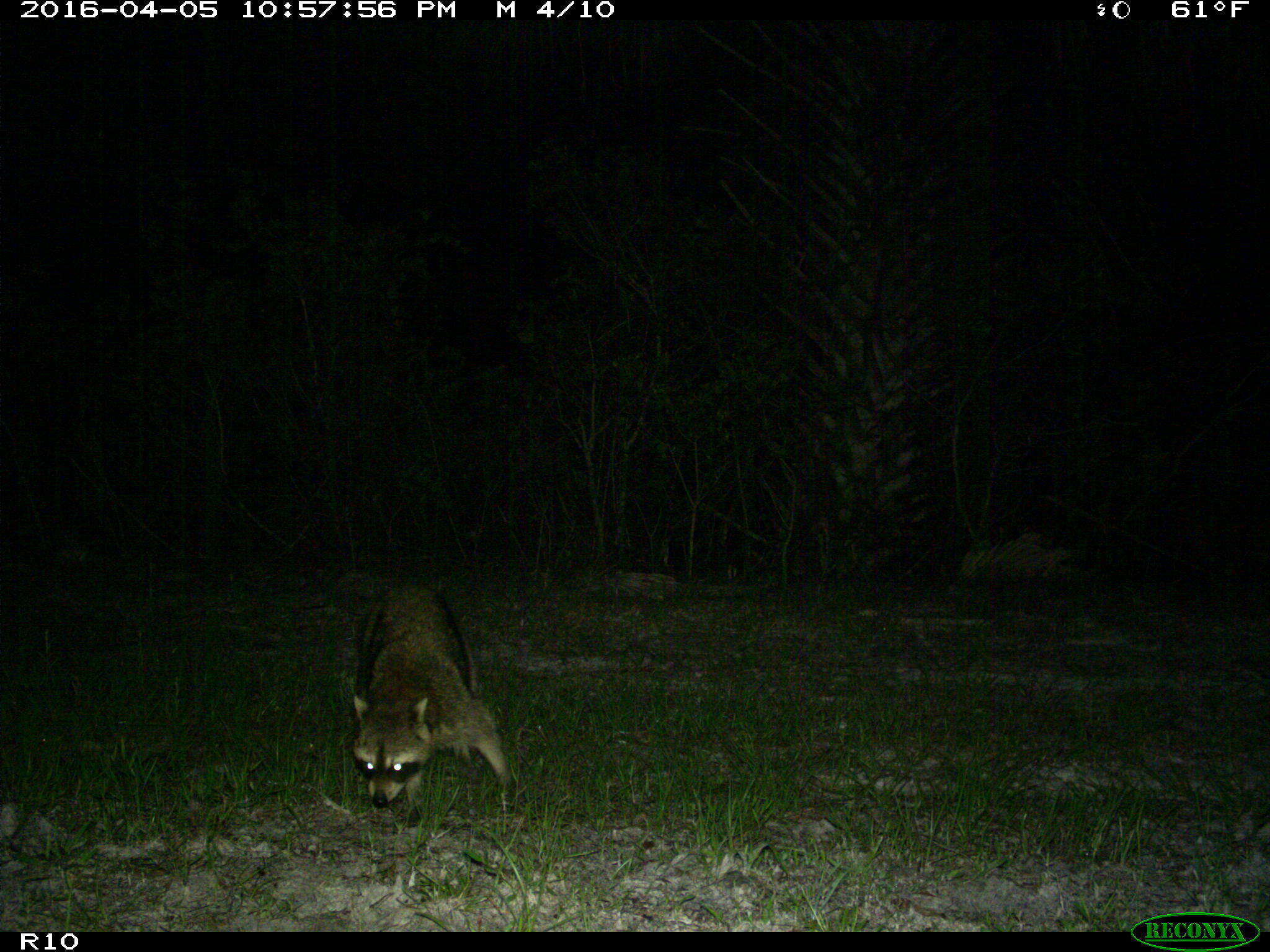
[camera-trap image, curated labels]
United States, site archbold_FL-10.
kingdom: Animalia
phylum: Chordata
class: Mammalia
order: Carnivora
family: Procyonidae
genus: Procyon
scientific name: Procyon lotor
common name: common raccoon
Procyon lotor (common raccoon).